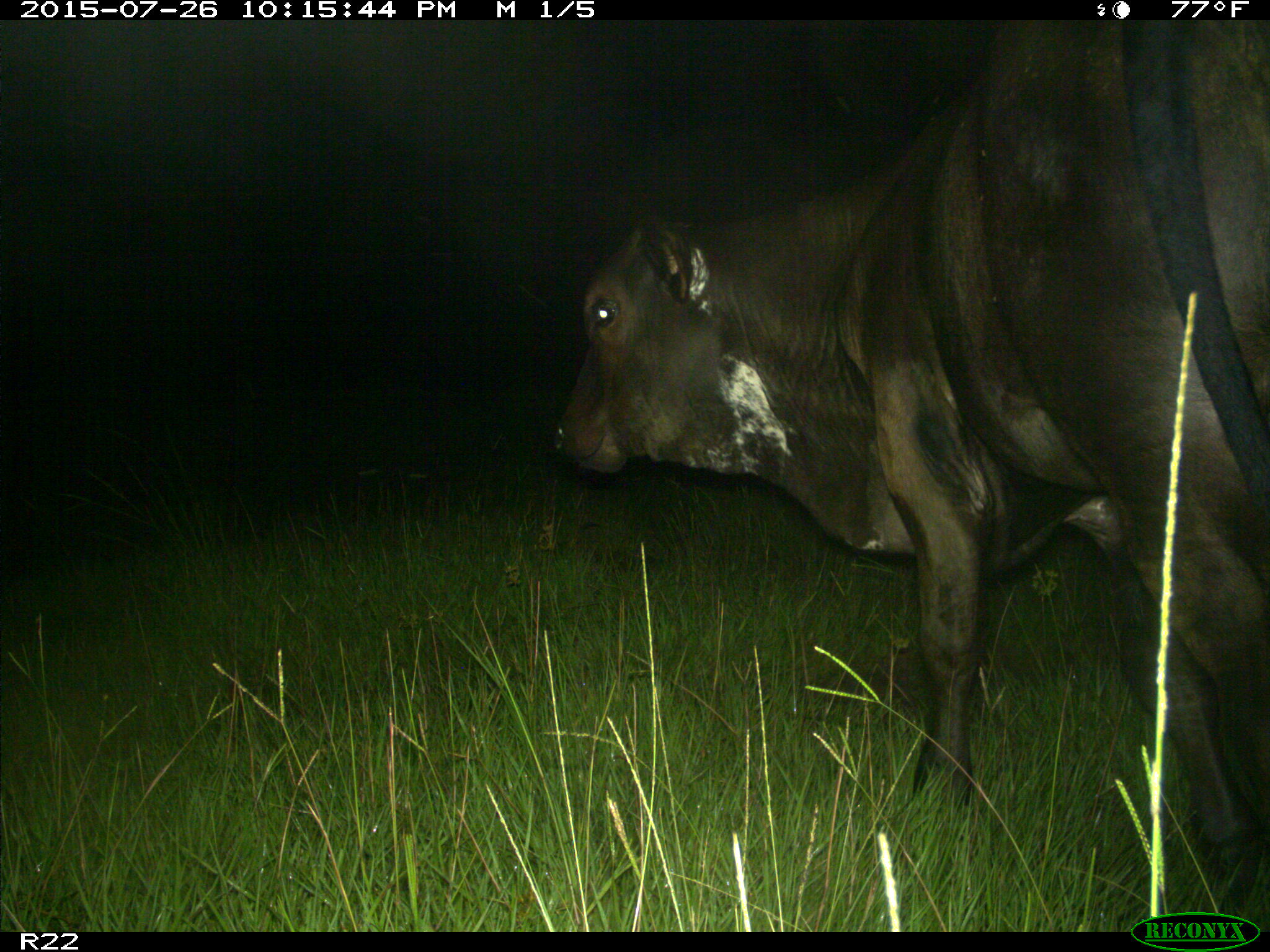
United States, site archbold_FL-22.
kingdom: Animalia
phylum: Chordata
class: Mammalia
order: Artiodactyla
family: Bovidae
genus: Bos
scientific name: Bos taurus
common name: domestic cow